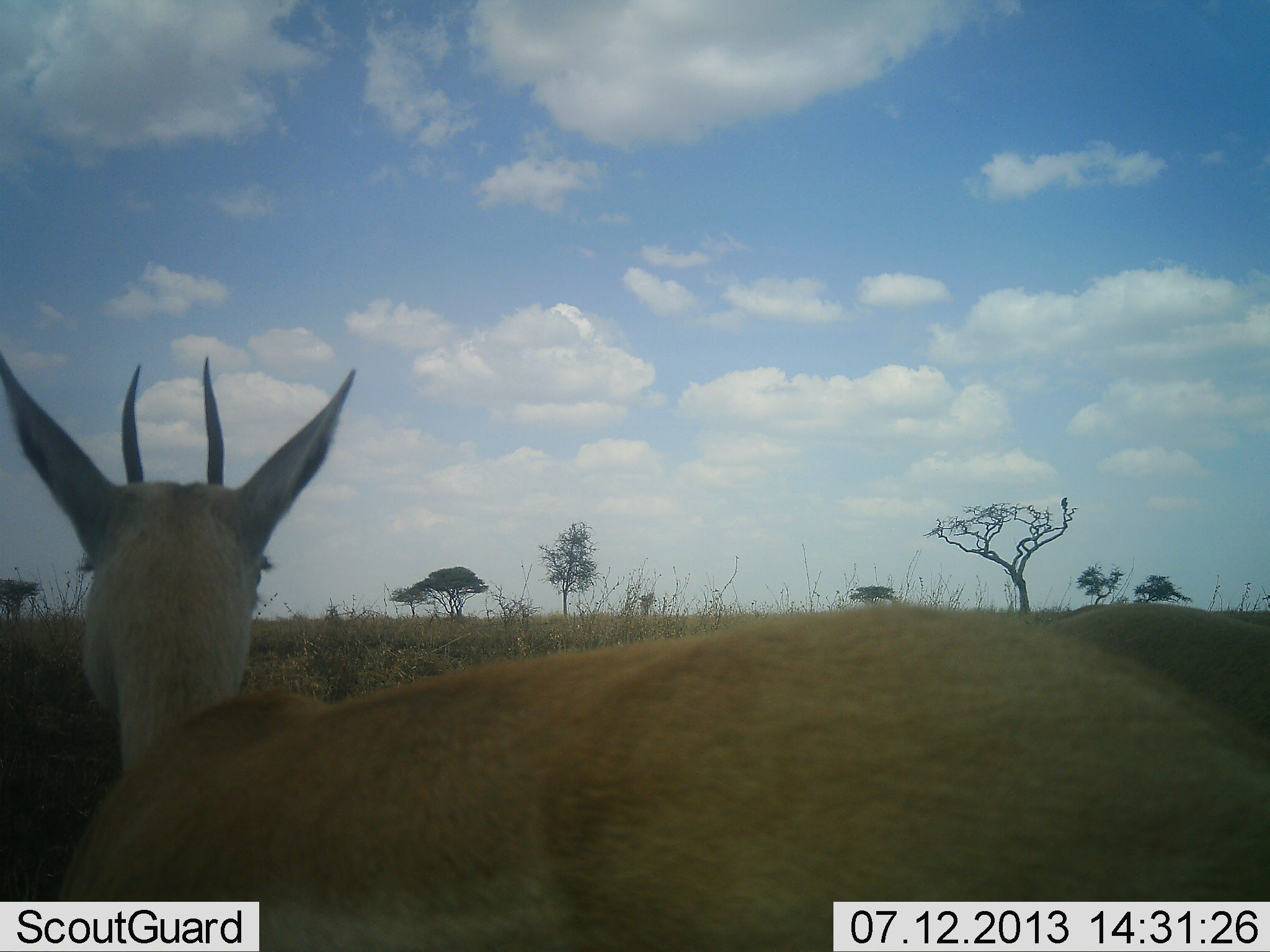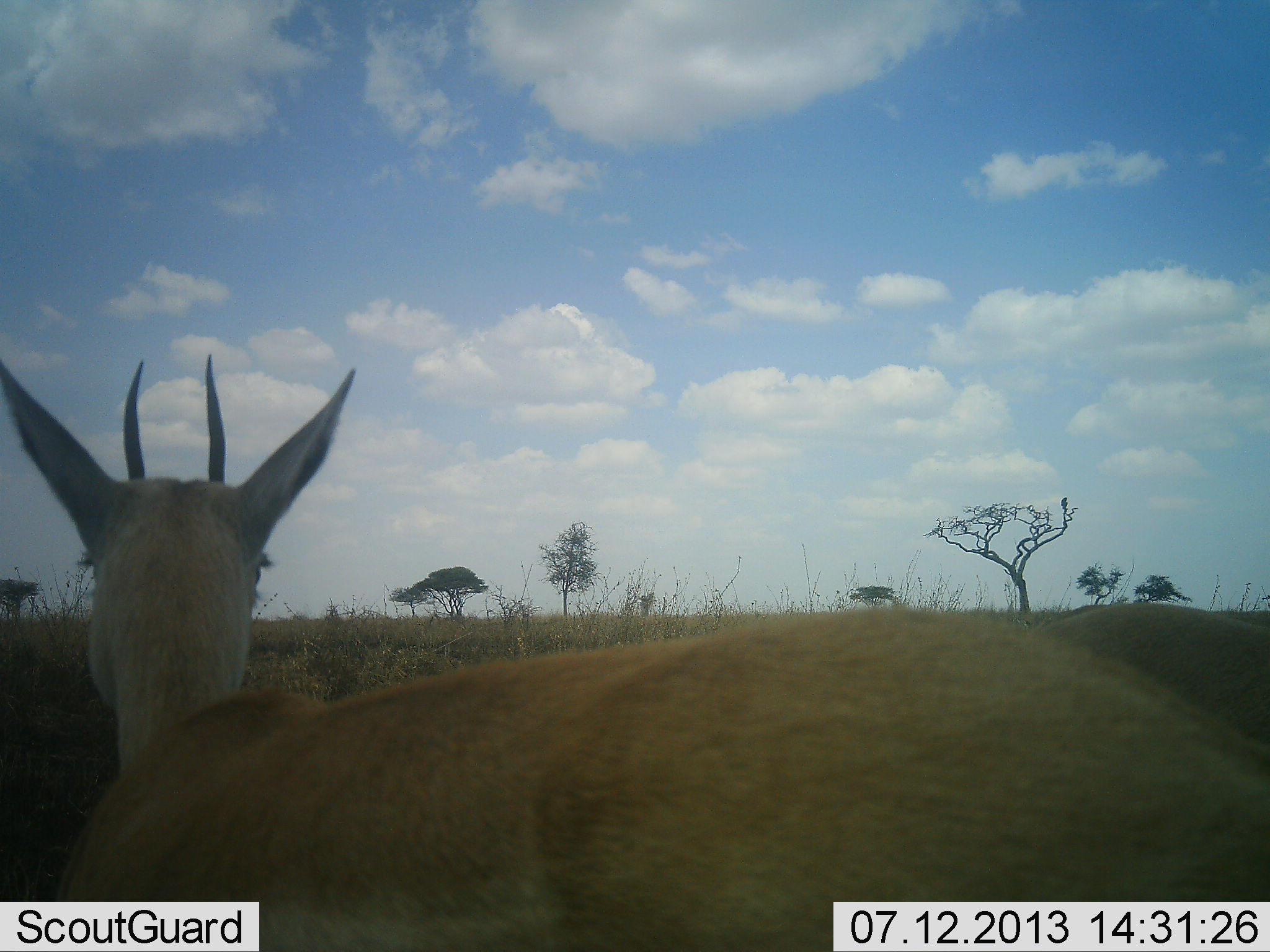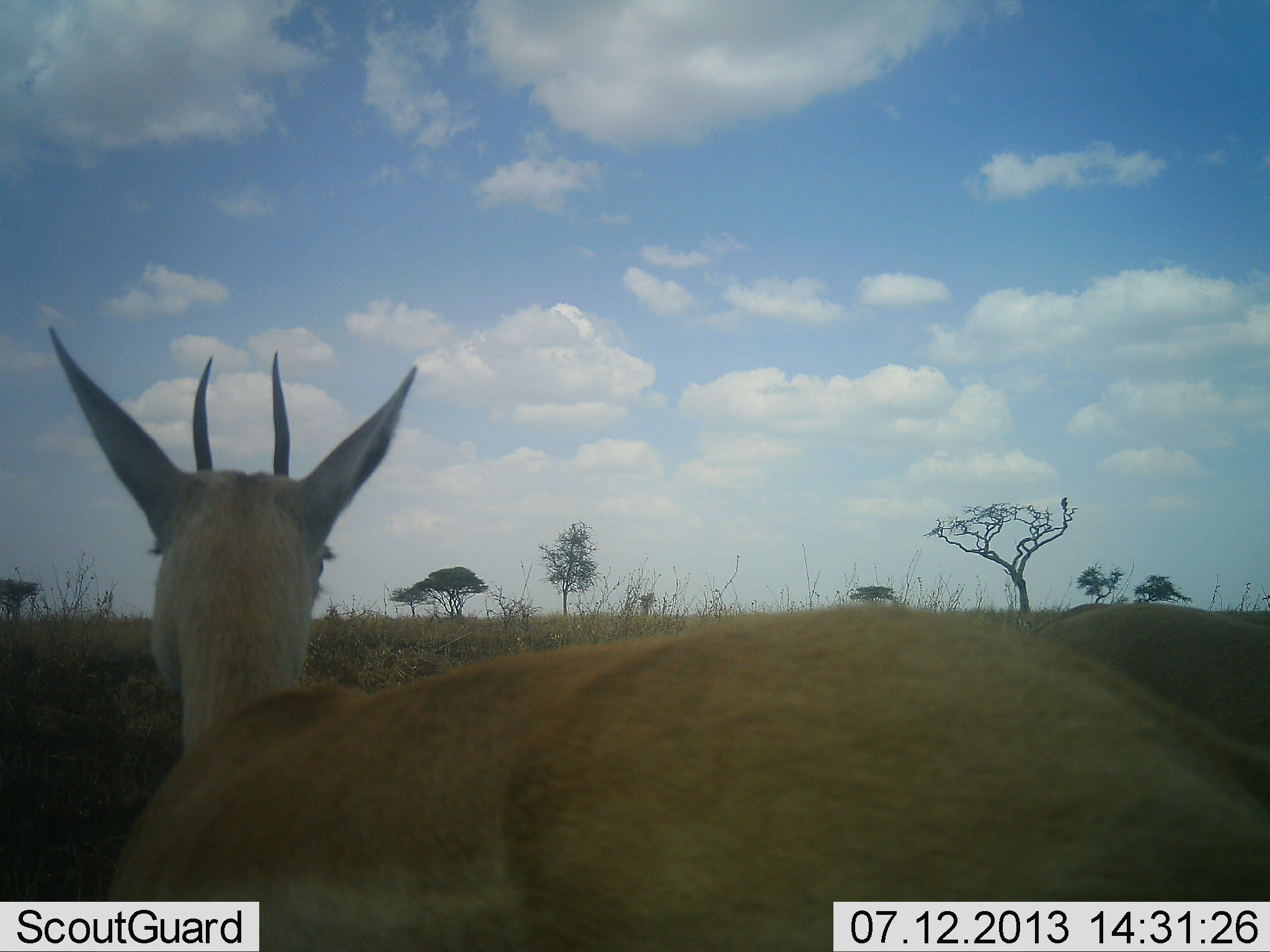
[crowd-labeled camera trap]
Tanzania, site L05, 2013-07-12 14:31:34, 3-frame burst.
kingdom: Animalia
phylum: Chordata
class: Mammalia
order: Artiodactyla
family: Bovidae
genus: Nanger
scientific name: Nanger granti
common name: grant's gazelle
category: gazellegrants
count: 1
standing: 95%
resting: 0%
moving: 5%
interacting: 0%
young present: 5%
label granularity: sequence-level